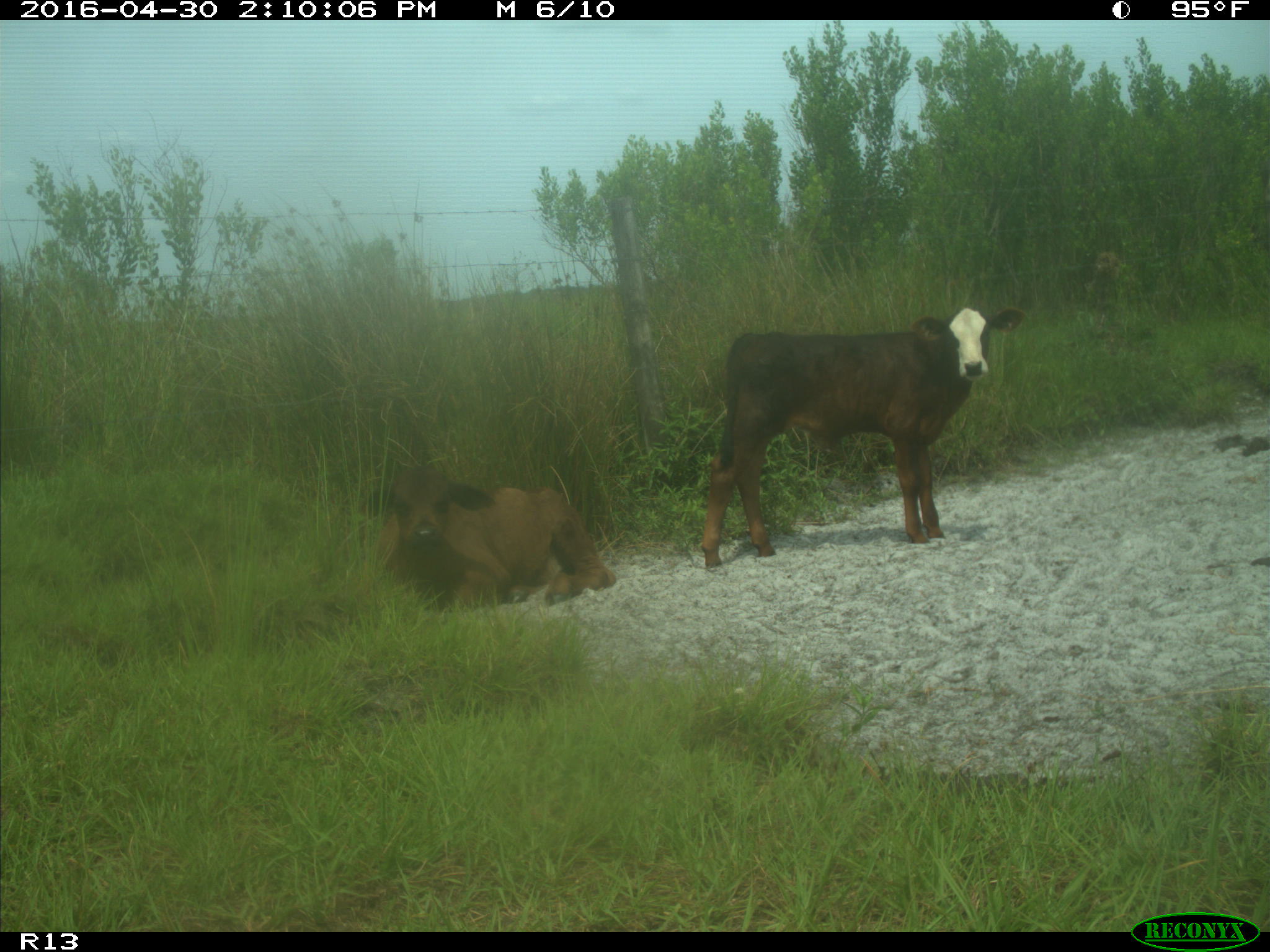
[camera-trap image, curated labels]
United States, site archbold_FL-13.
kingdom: Animalia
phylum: Chordata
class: Mammalia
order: Artiodactyla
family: Bovidae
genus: Bos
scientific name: Bos taurus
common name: domestic cow